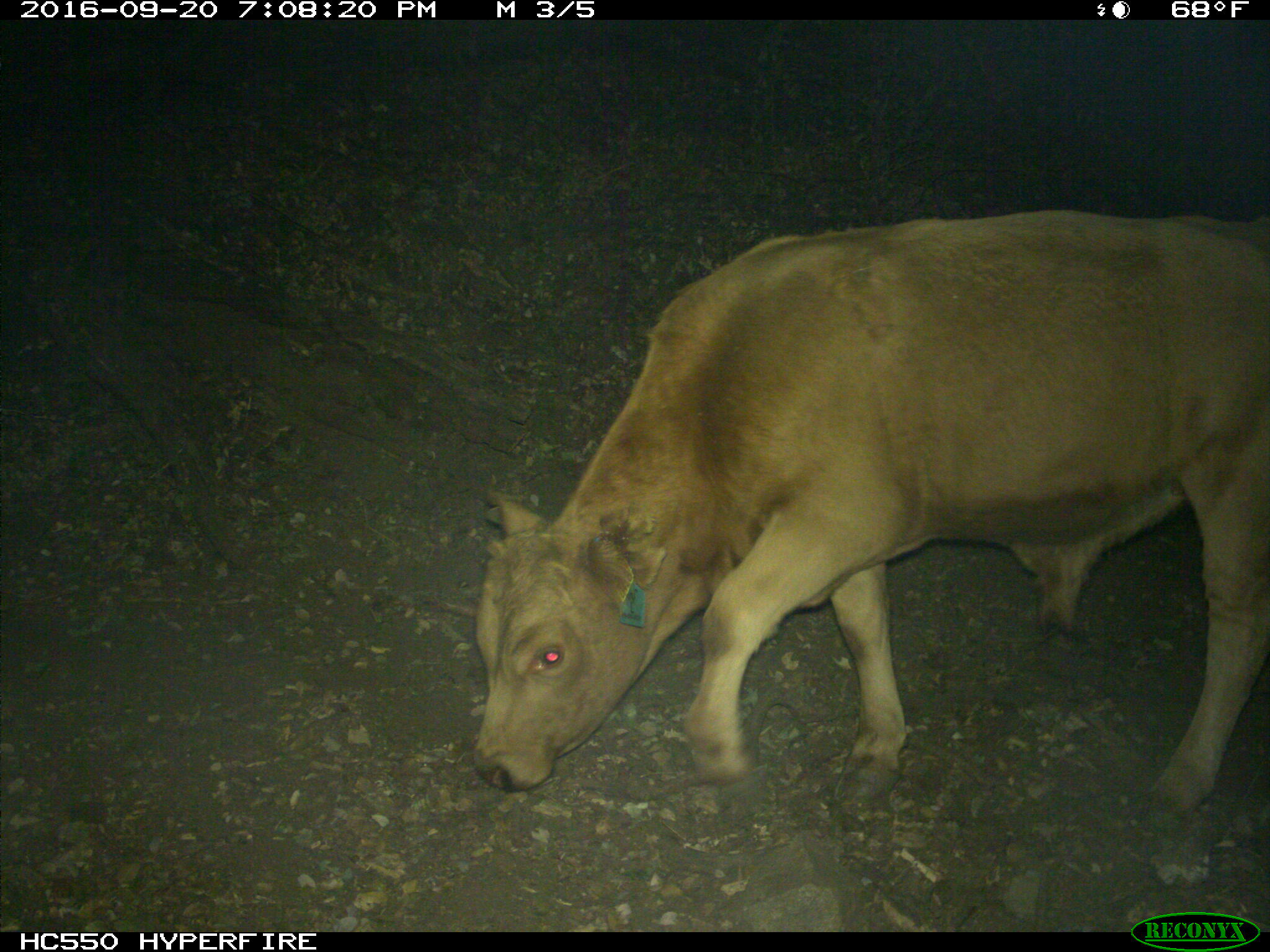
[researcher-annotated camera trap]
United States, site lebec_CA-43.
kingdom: Animalia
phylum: Chordata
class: Mammalia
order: Artiodactyla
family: Bovidae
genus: Bos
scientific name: Bos taurus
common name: domestic cow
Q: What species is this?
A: Bos taurus (domestic cow).